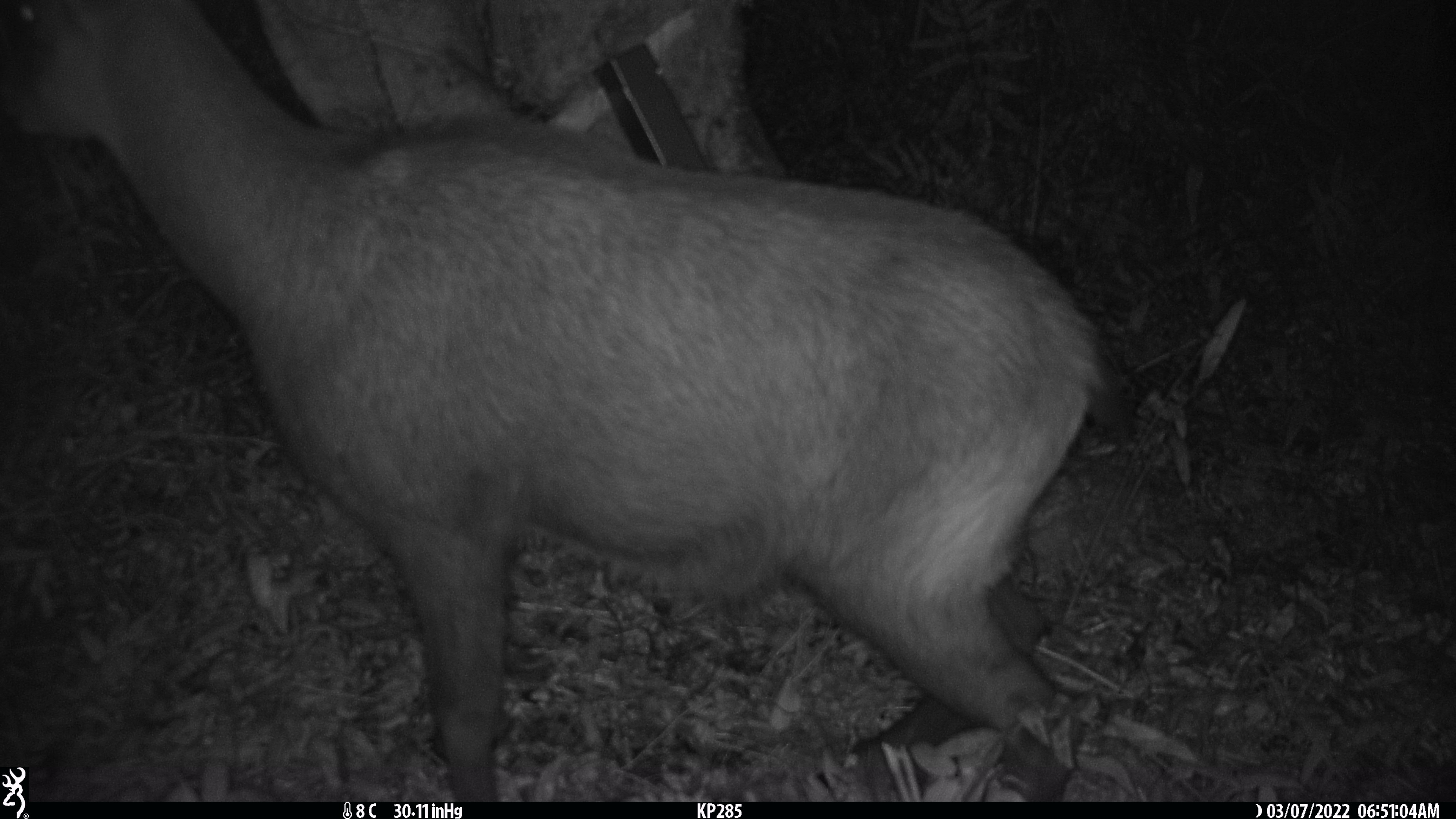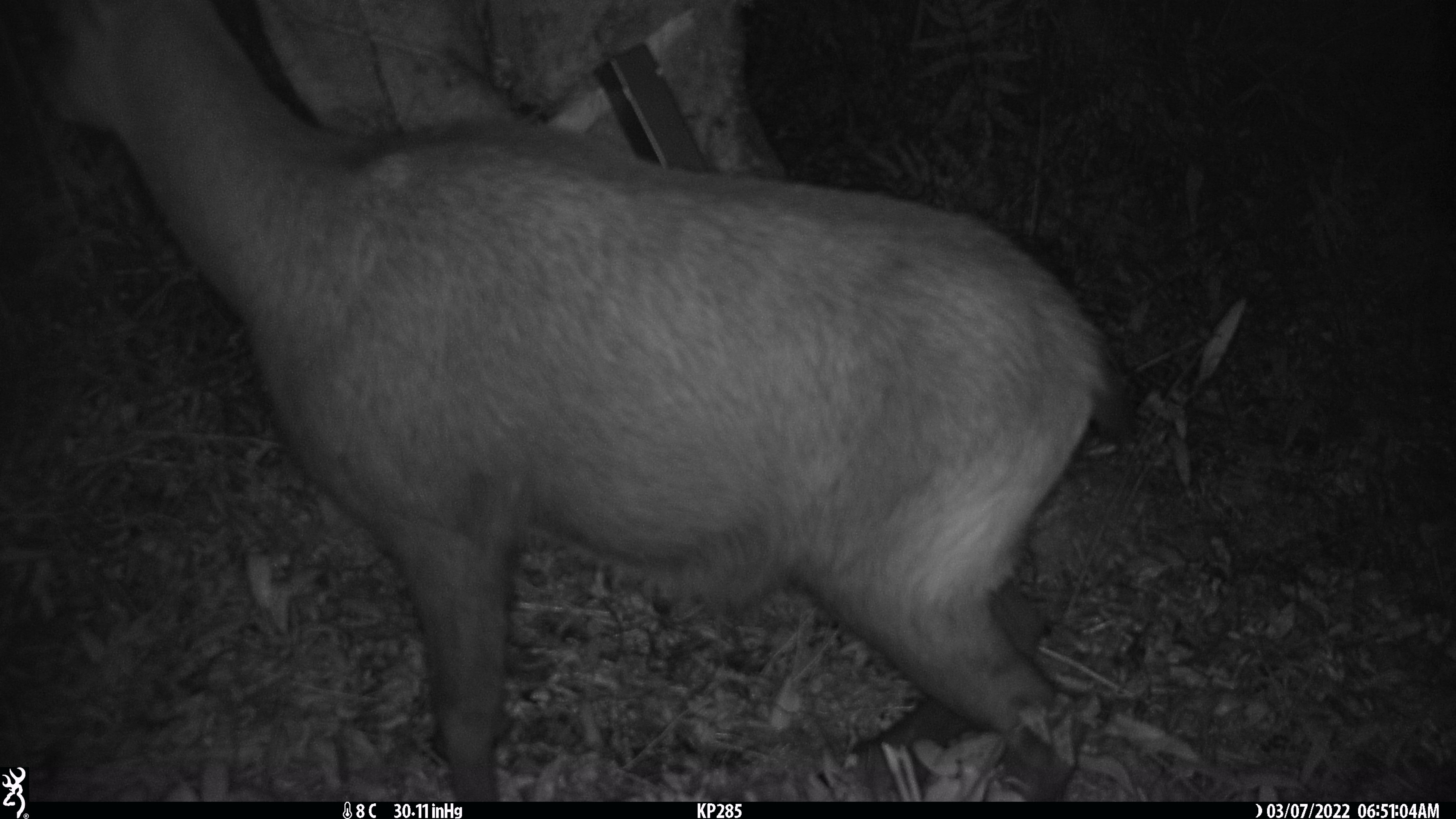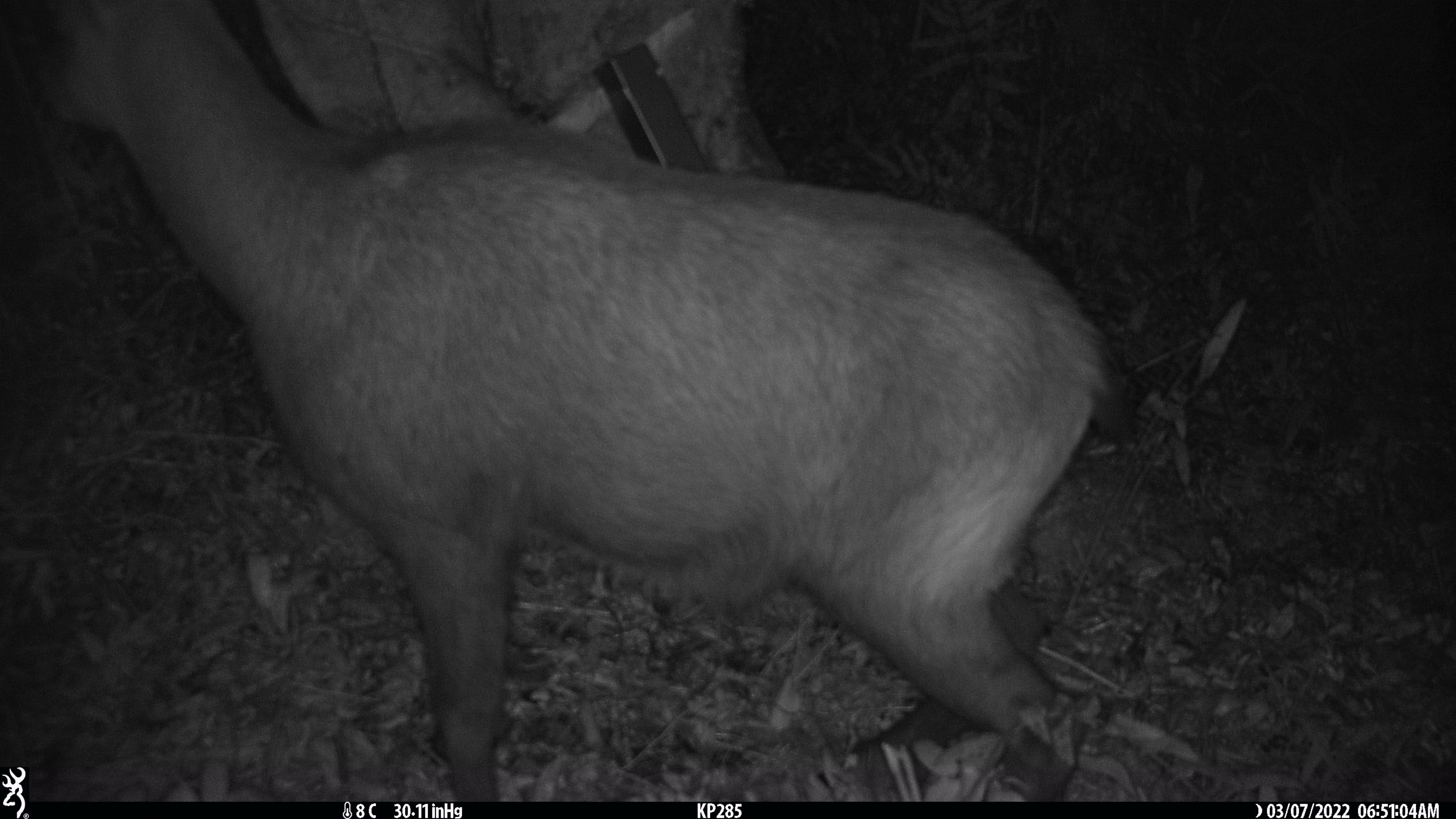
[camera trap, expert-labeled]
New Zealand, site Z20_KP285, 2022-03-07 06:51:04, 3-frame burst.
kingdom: Animalia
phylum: Chordata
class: Mammalia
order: Artiodactyla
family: Bovidae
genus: Rupicapra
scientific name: Rupicapra rupicapra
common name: alpine chamois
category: chamois